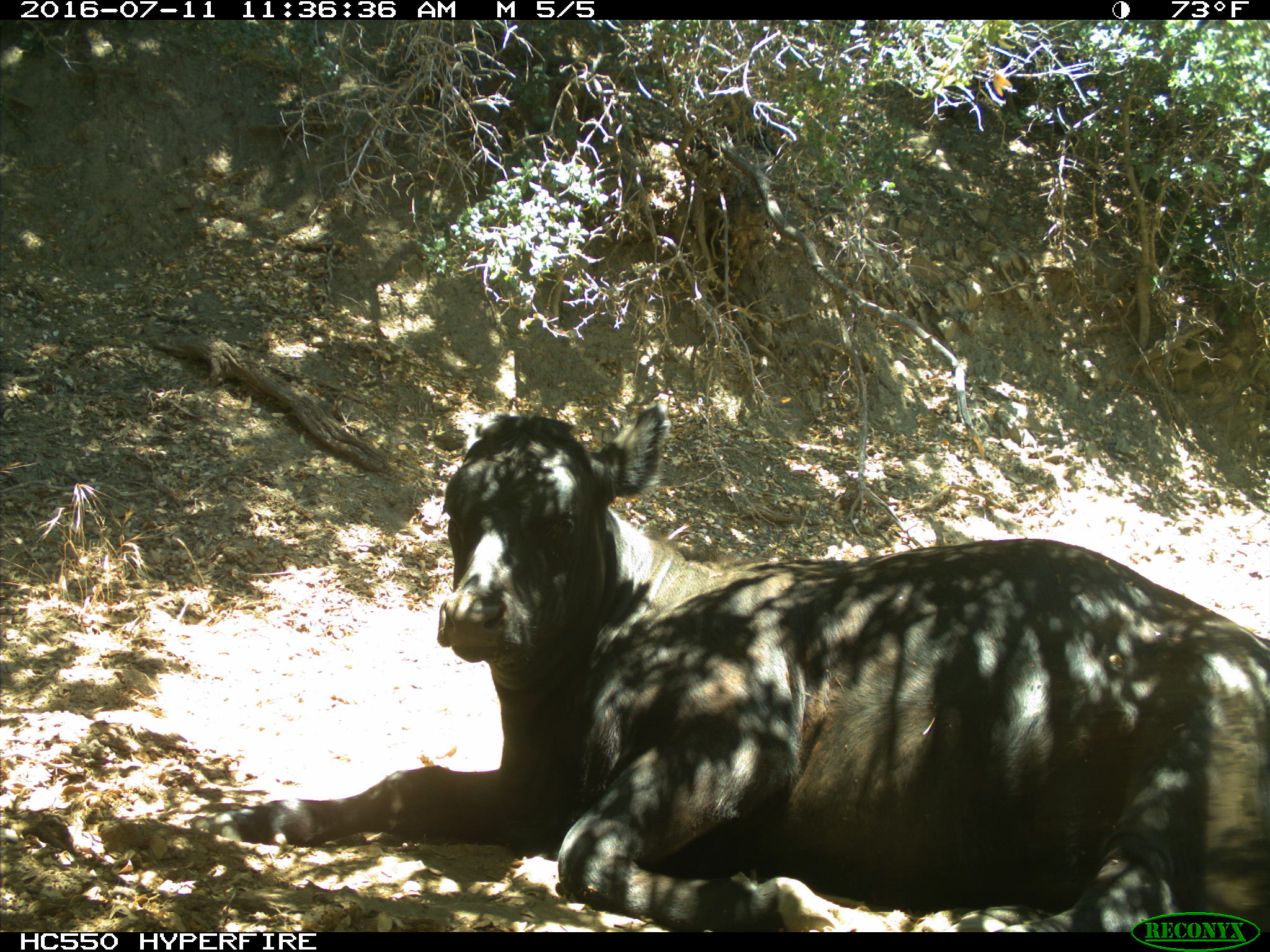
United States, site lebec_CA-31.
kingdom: Animalia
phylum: Chordata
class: Mammalia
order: Artiodactyla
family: Bovidae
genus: Bos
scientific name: Bos taurus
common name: domestic cow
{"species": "Bos taurus (domestic cow)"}